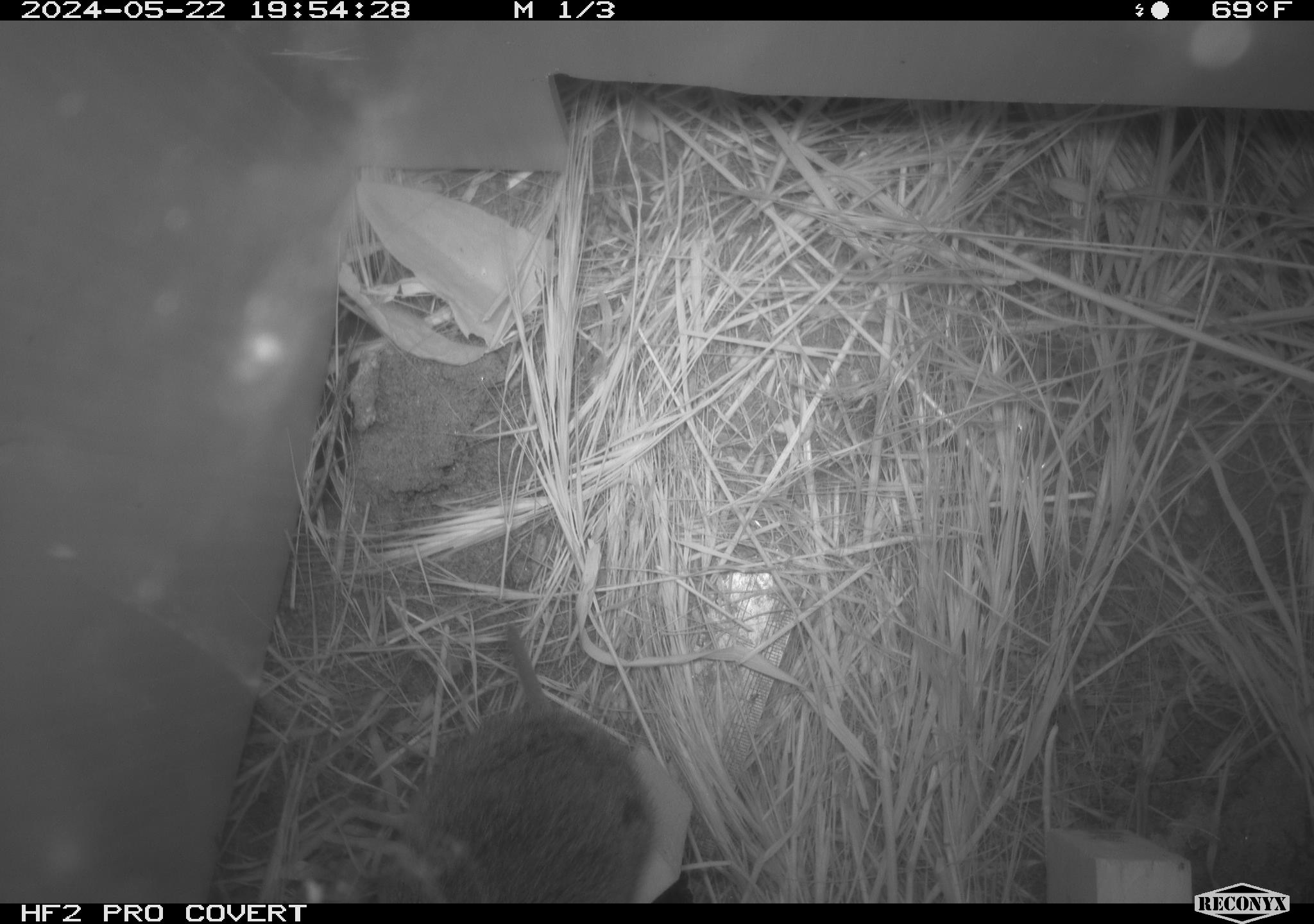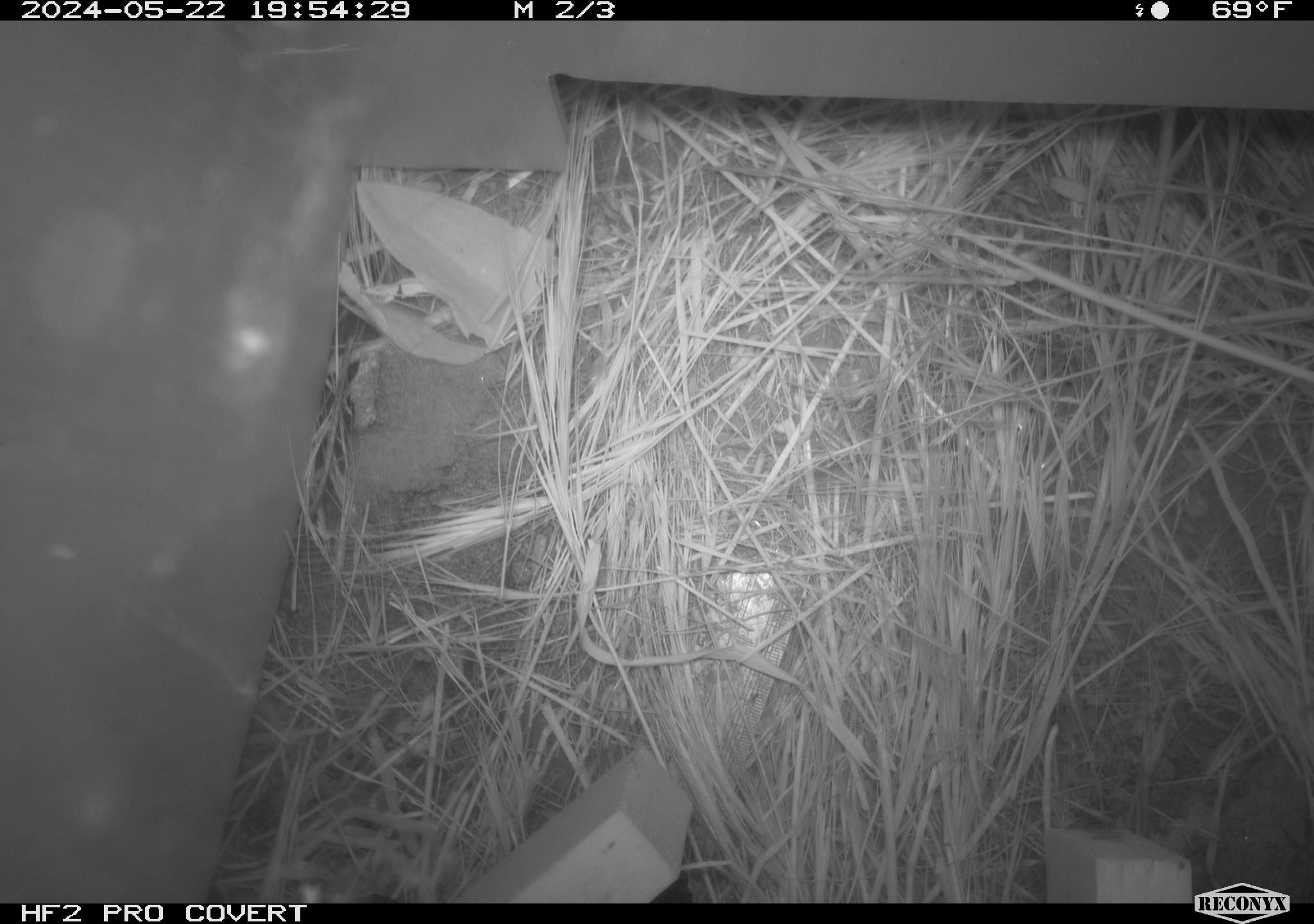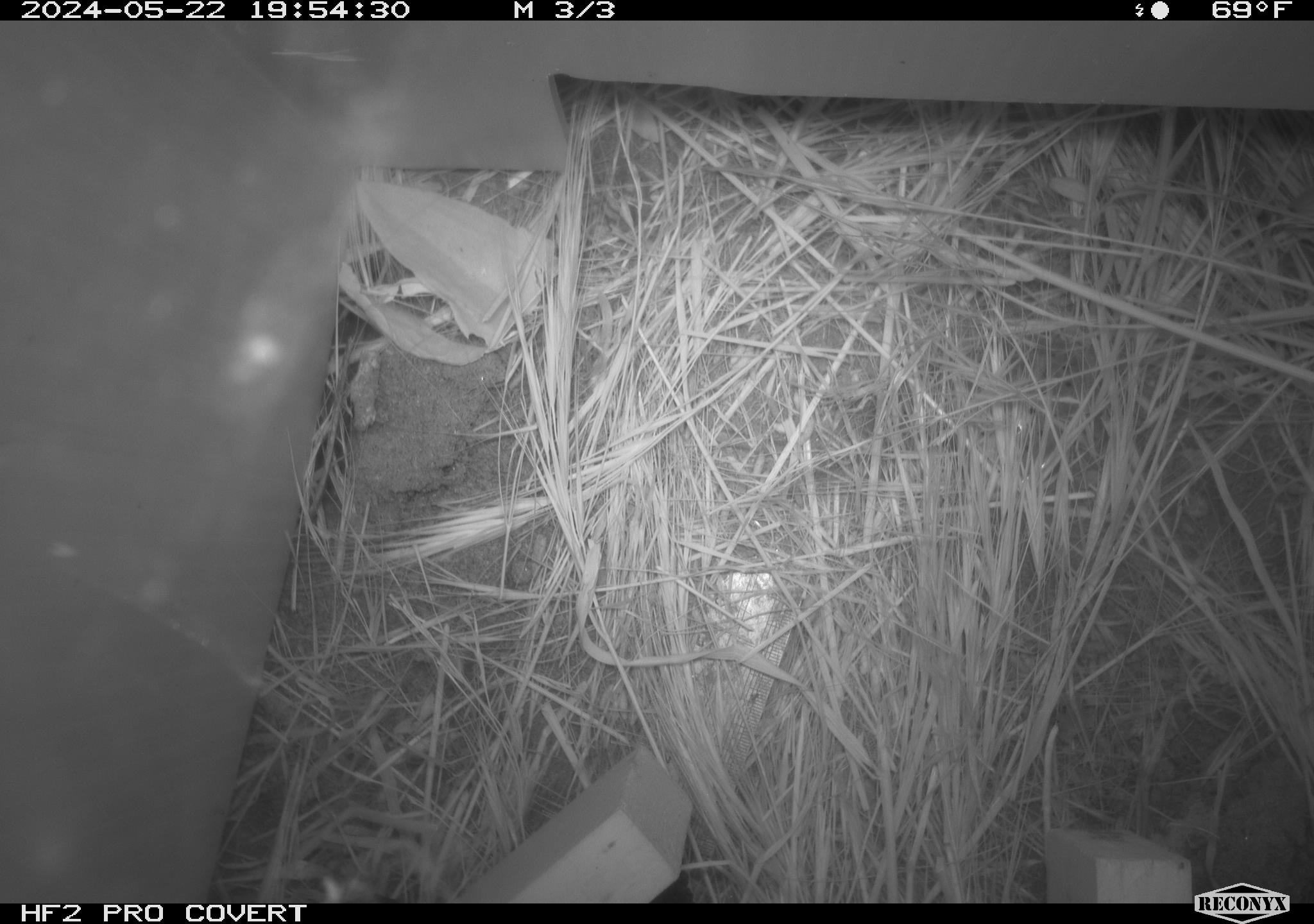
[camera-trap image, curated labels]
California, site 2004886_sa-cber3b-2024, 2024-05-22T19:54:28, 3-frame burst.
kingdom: Animalia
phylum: Chordata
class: Mammalia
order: Rodentia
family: Cricetidae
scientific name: Arvicolinae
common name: voles, lemmings, and muskrats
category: arvicolinae subfamily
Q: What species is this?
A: Arvicolinae subfamily (voles, lemmings, and muskrats) (Arvicolinae).